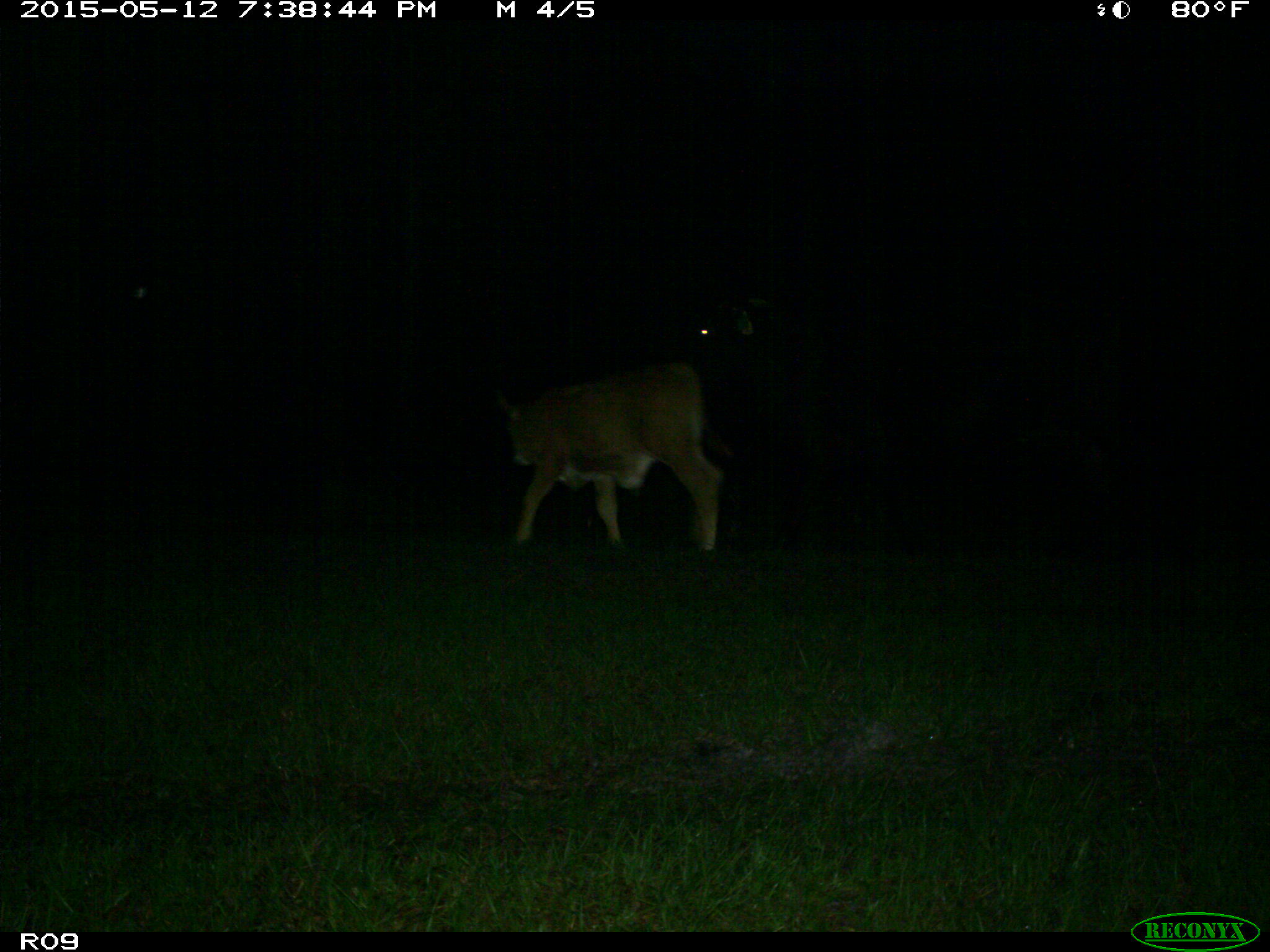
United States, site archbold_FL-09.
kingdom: Animalia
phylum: Chordata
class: Mammalia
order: Artiodactyla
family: Bovidae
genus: Bos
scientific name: Bos taurus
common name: domestic cow